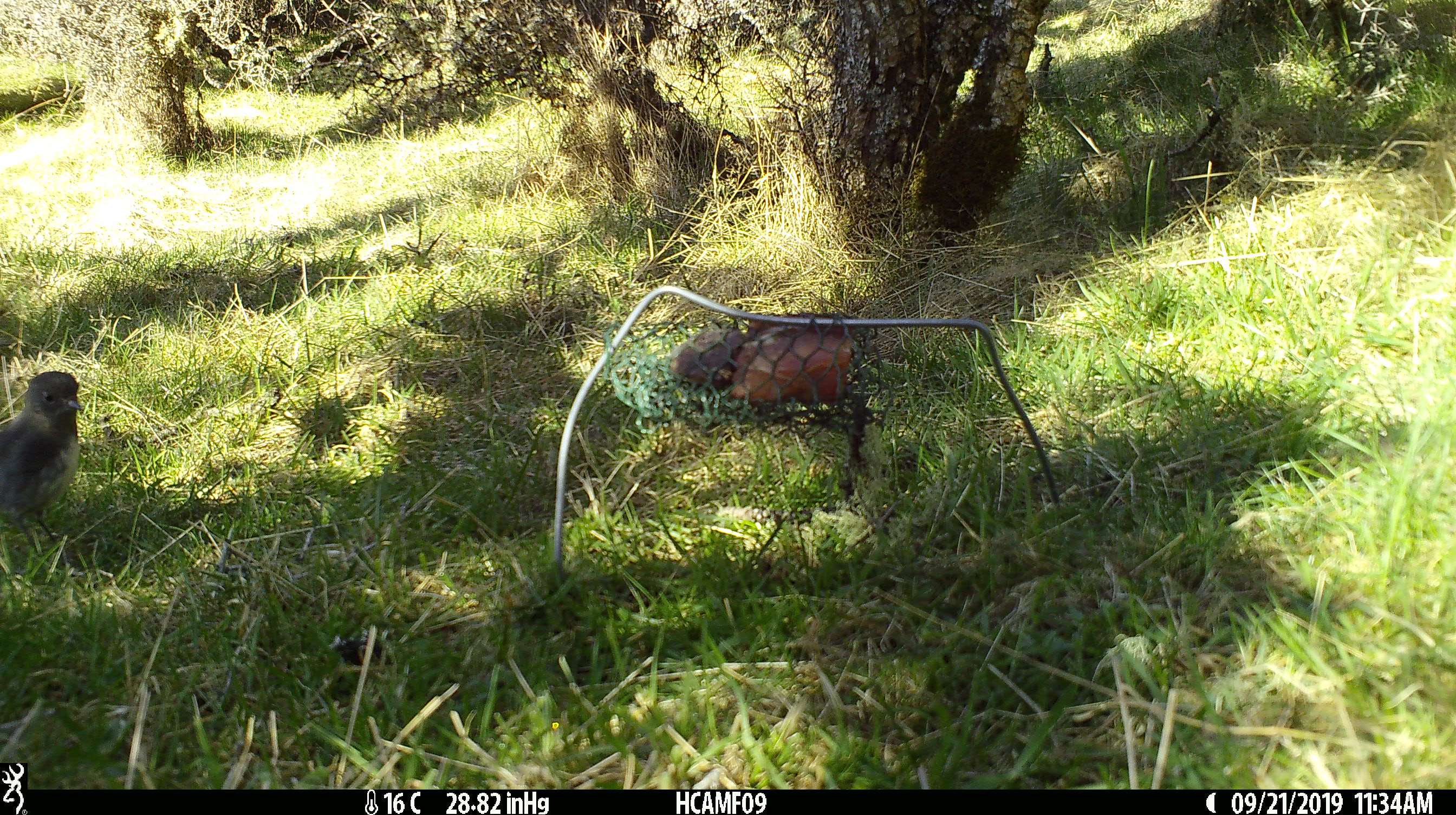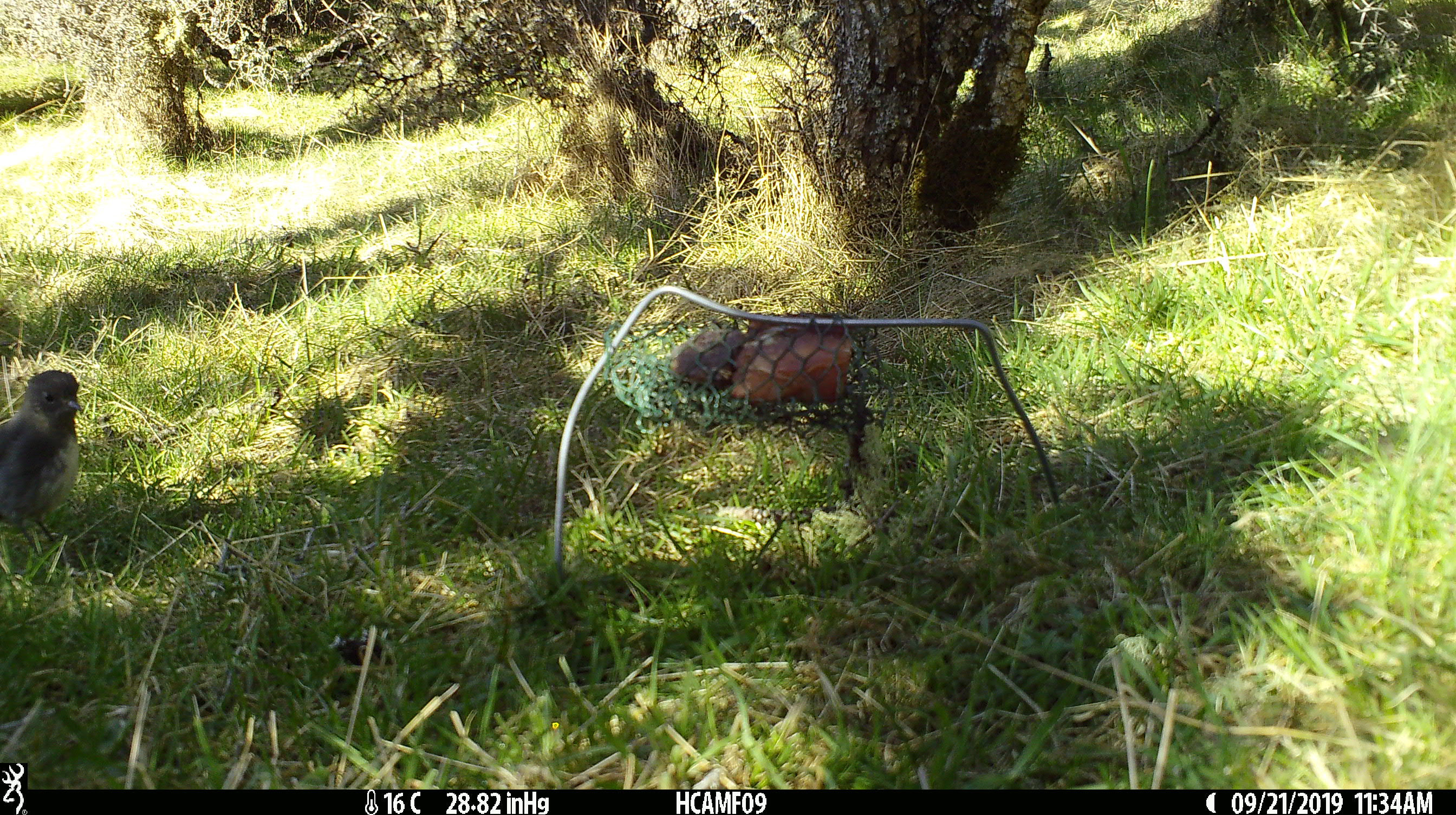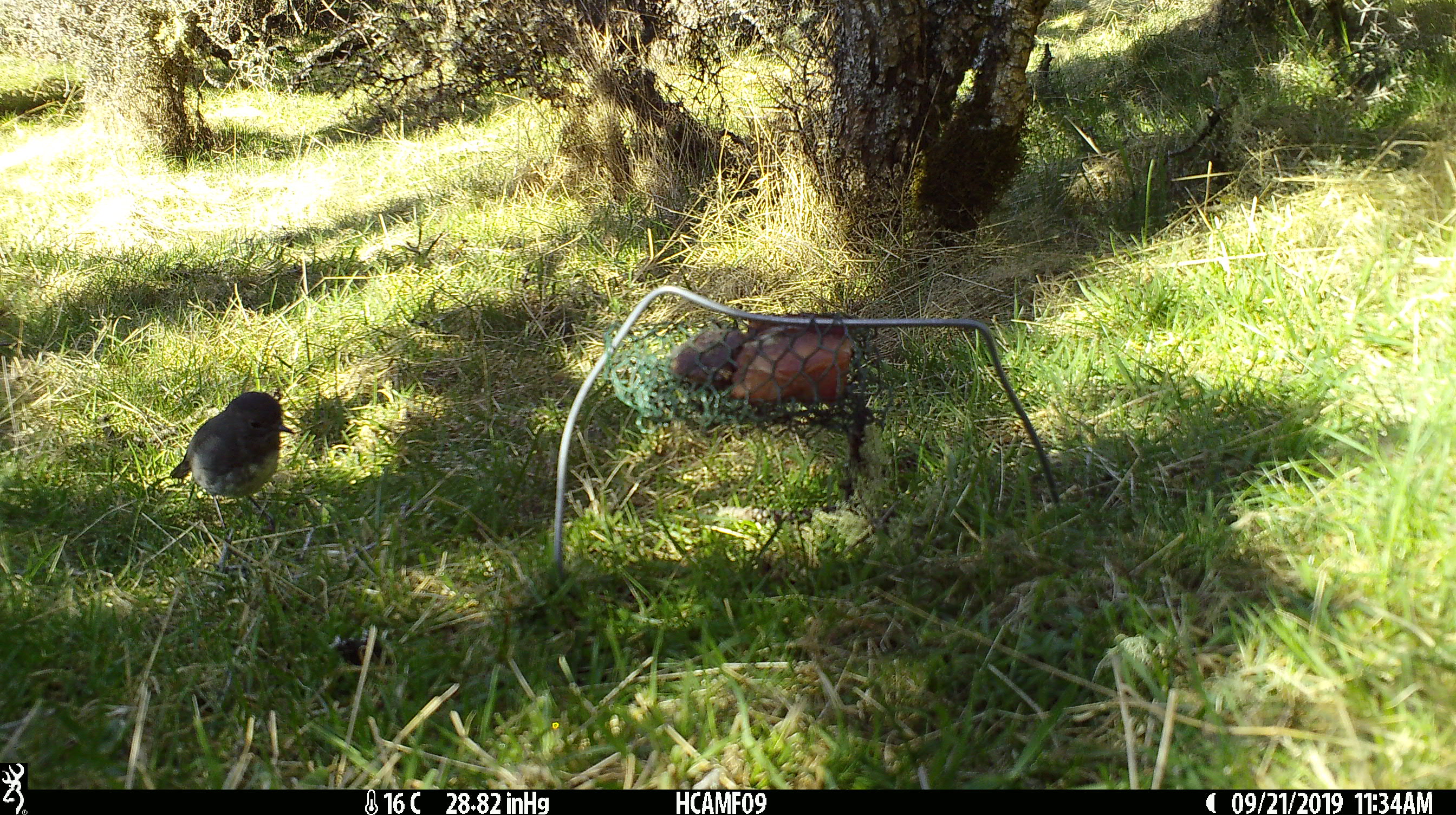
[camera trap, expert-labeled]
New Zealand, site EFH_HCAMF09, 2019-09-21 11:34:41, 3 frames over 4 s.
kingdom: Animalia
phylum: Chordata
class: Aves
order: Passeriformes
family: Petroicidae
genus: Petroica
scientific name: Petroica australis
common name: new zealand robin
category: robin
Robin (new zealand robin) (Petroica australis).